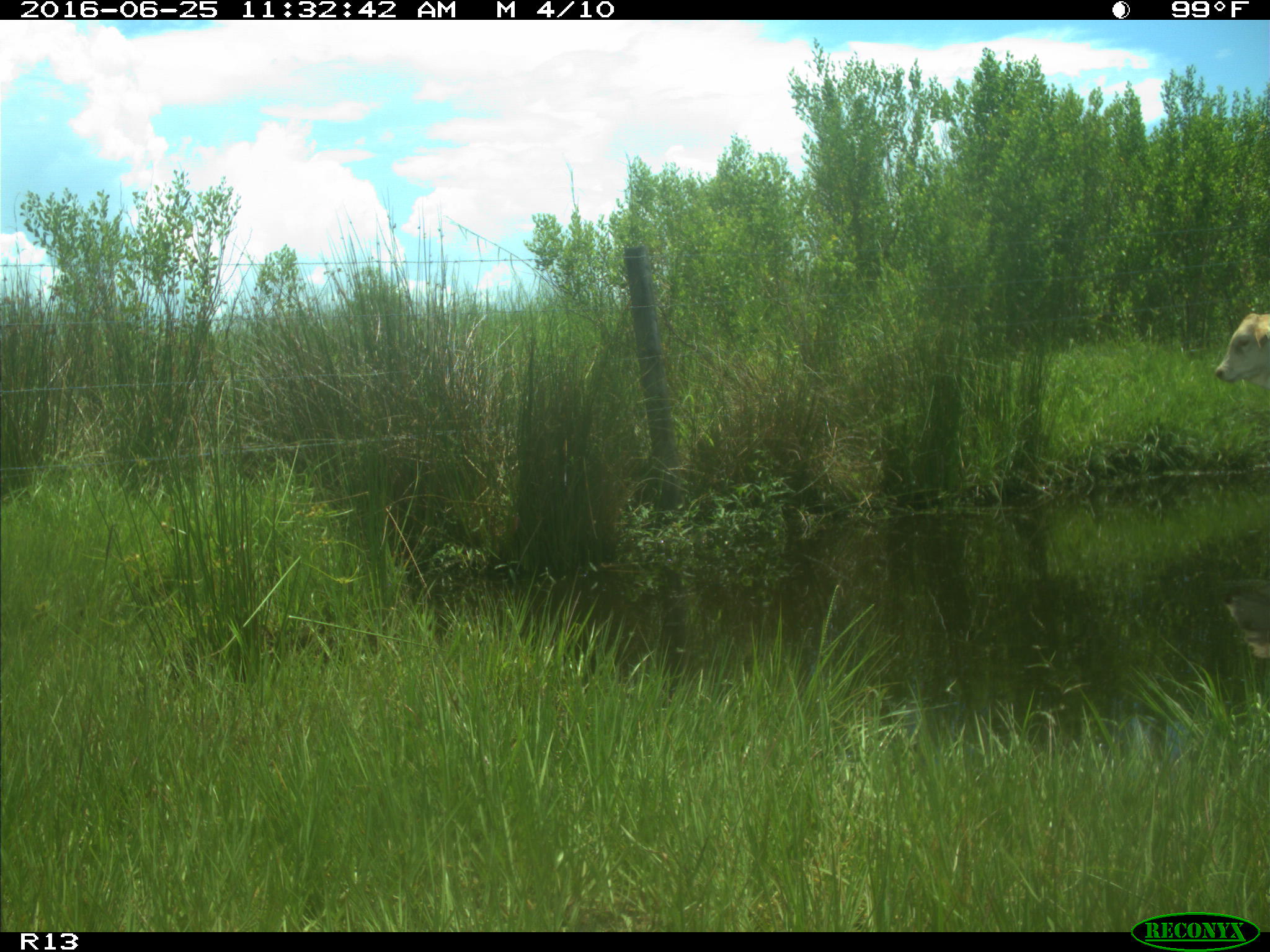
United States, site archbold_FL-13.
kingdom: Animalia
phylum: Chordata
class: Mammalia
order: Artiodactyla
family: Bovidae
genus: Bos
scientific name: Bos taurus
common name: domestic cow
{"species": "Bos taurus (domestic cow)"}